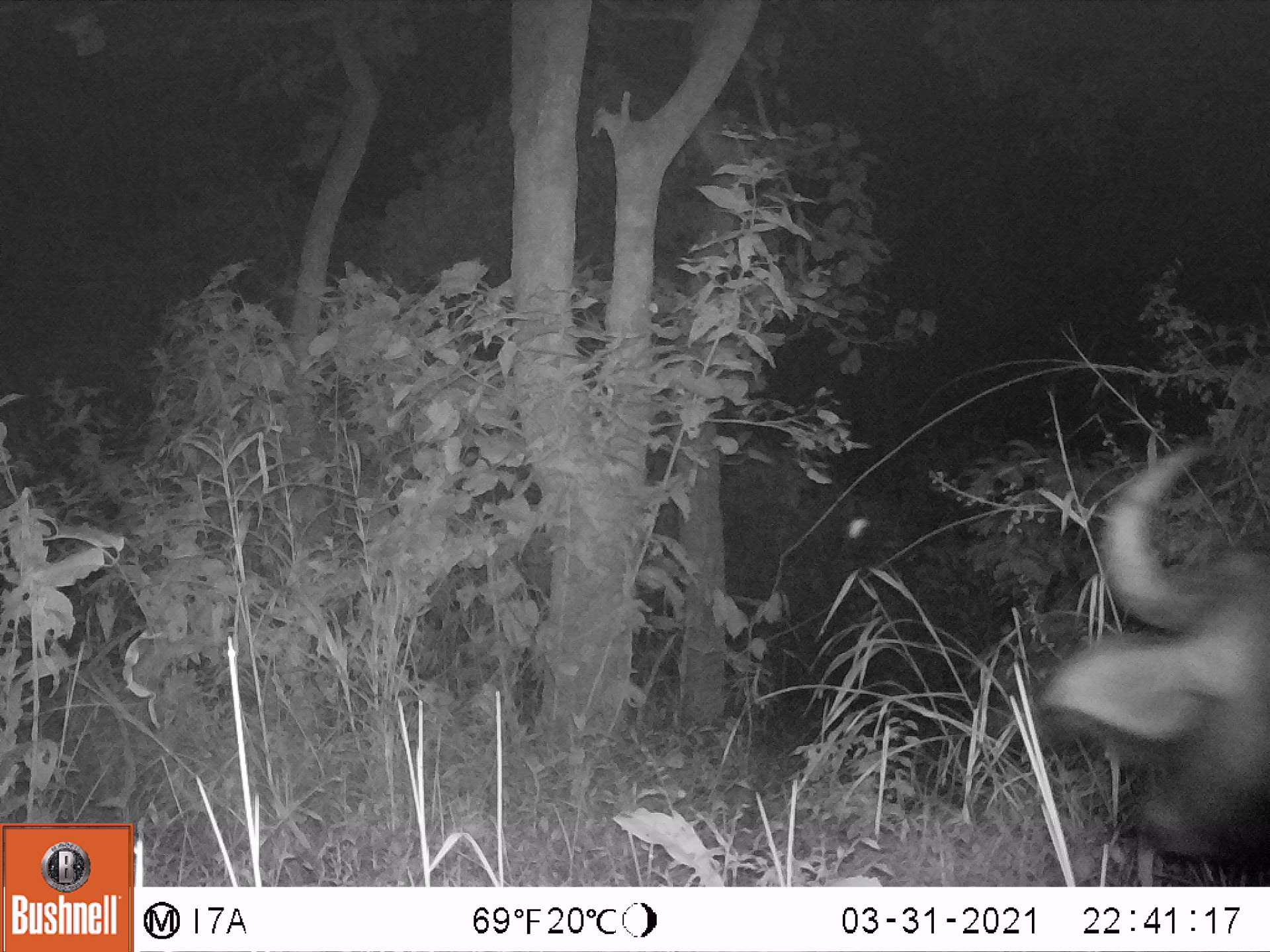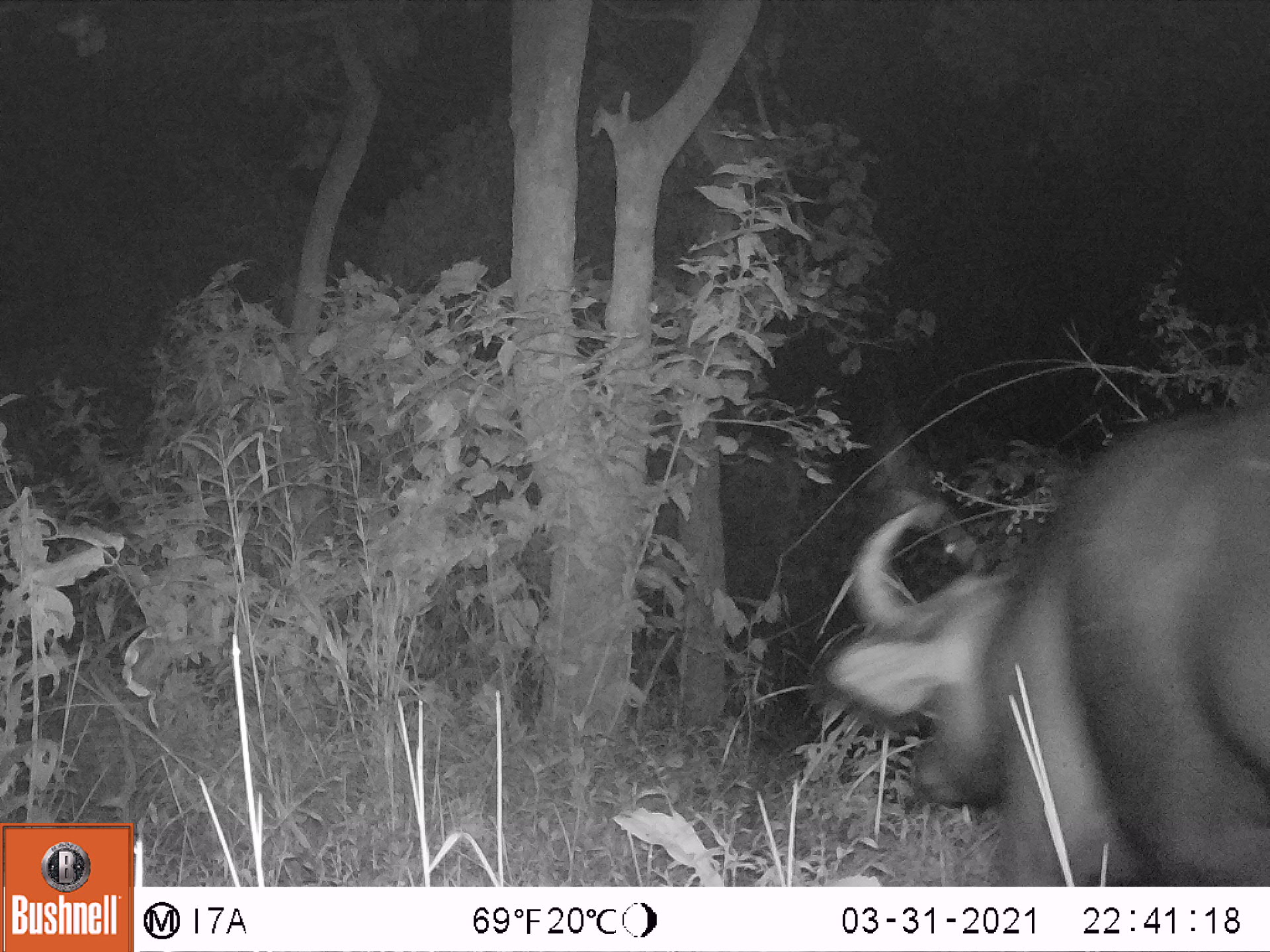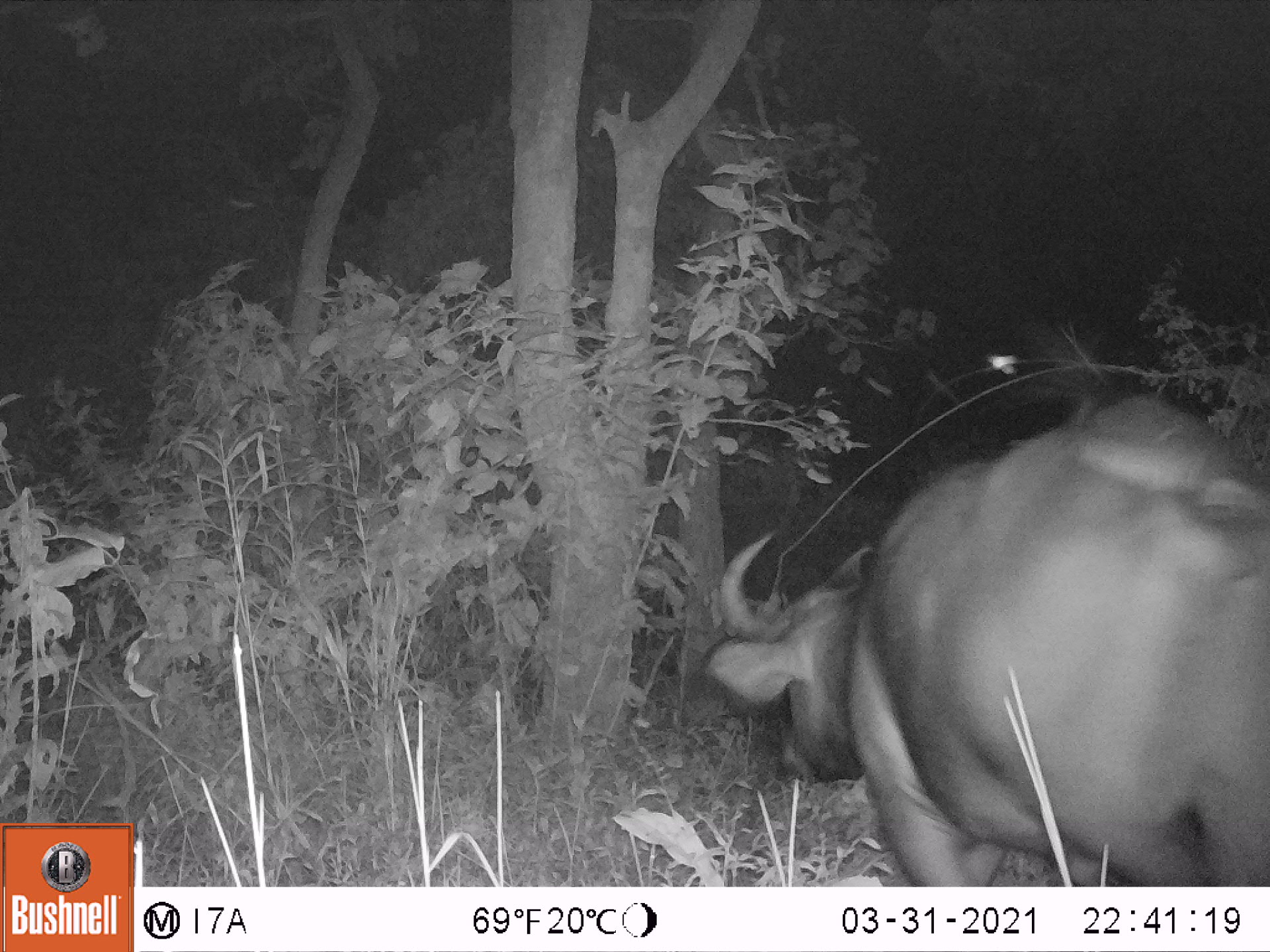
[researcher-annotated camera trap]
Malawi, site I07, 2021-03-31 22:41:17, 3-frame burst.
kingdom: Animalia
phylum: Chordata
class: Mammalia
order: Artiodactyla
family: Bovidae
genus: Syncerus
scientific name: Syncerus caffer caffer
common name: cape buffalo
Cape buffalo (Syncerus caffer caffer), count 1.